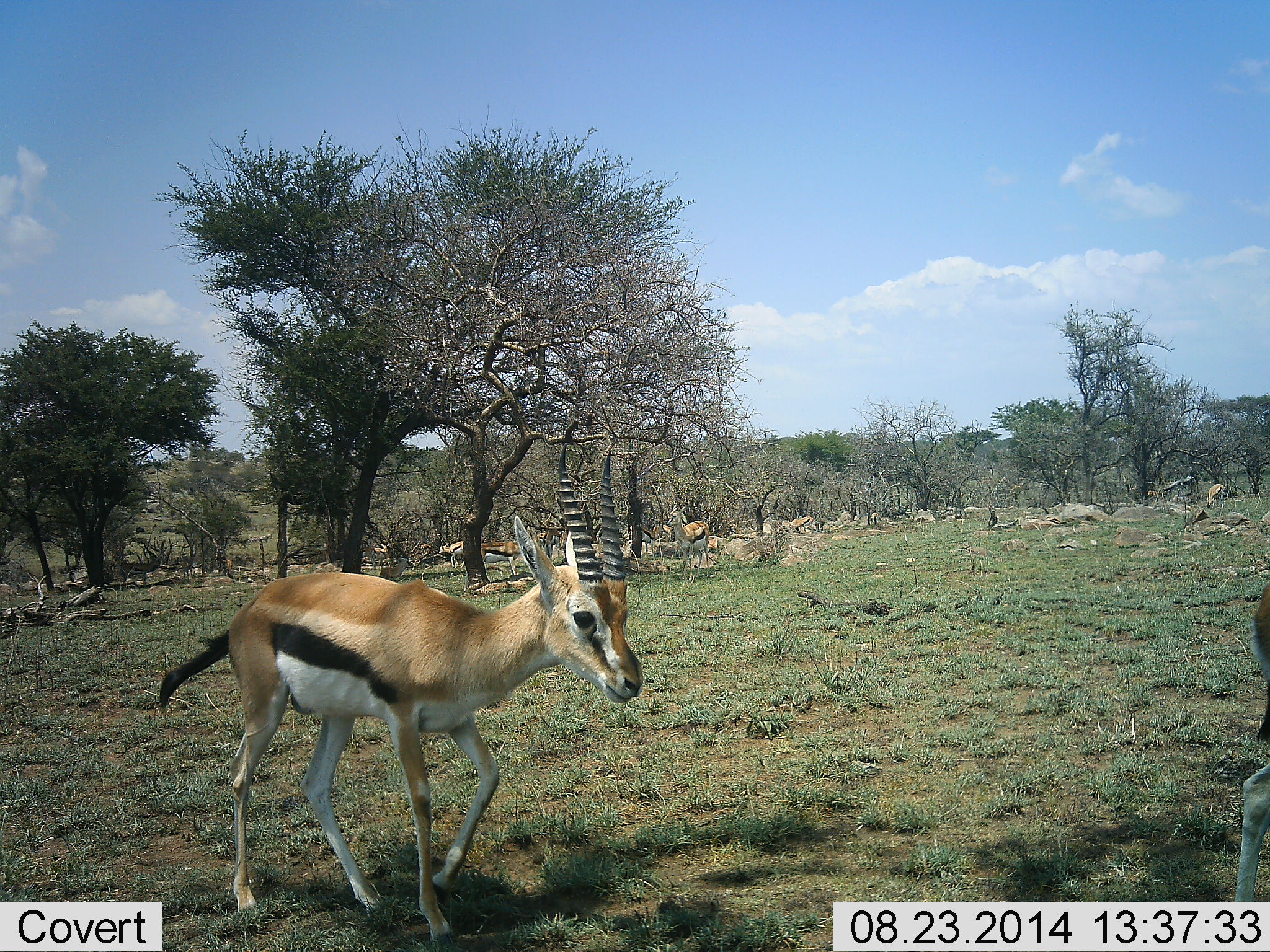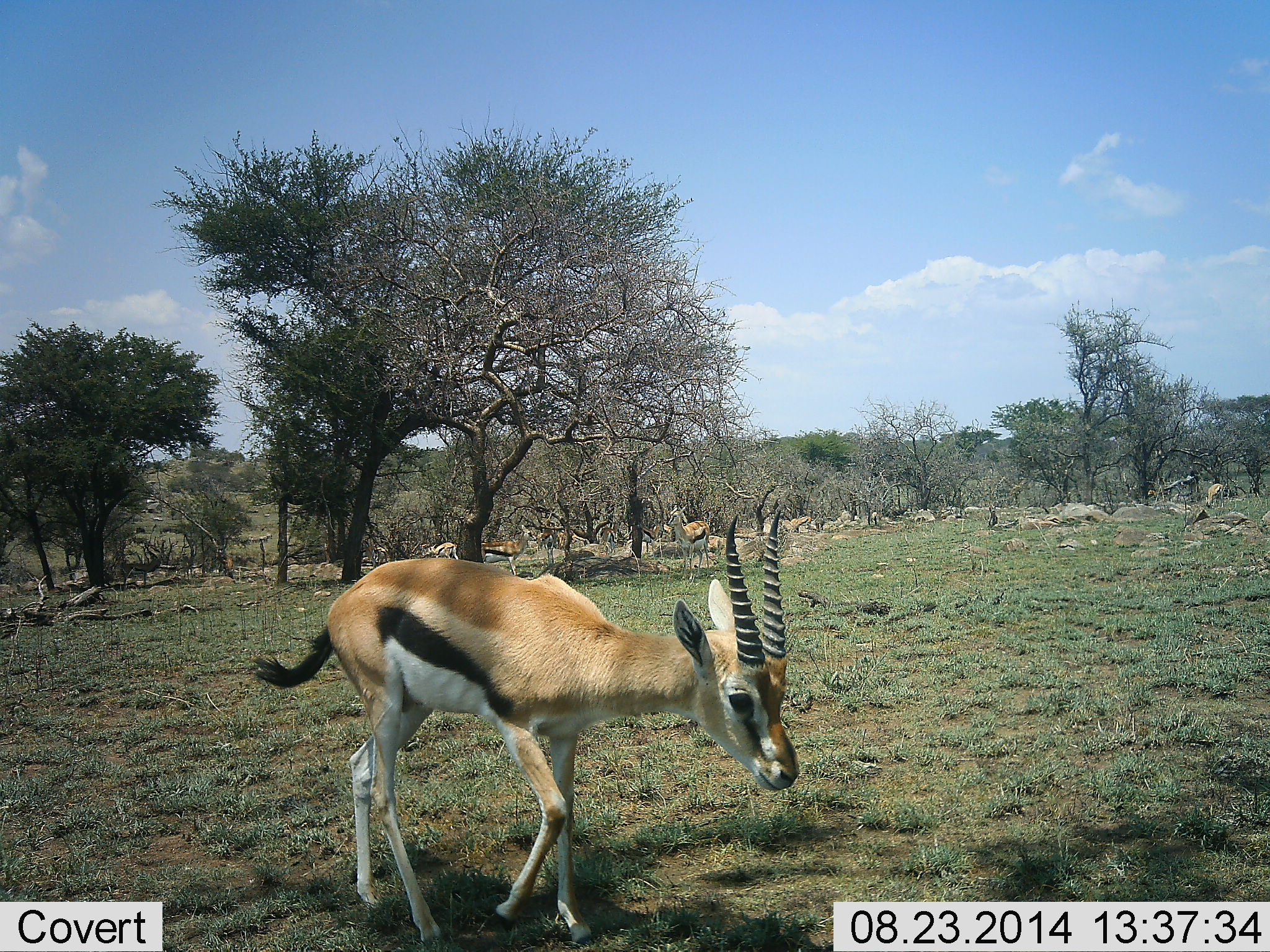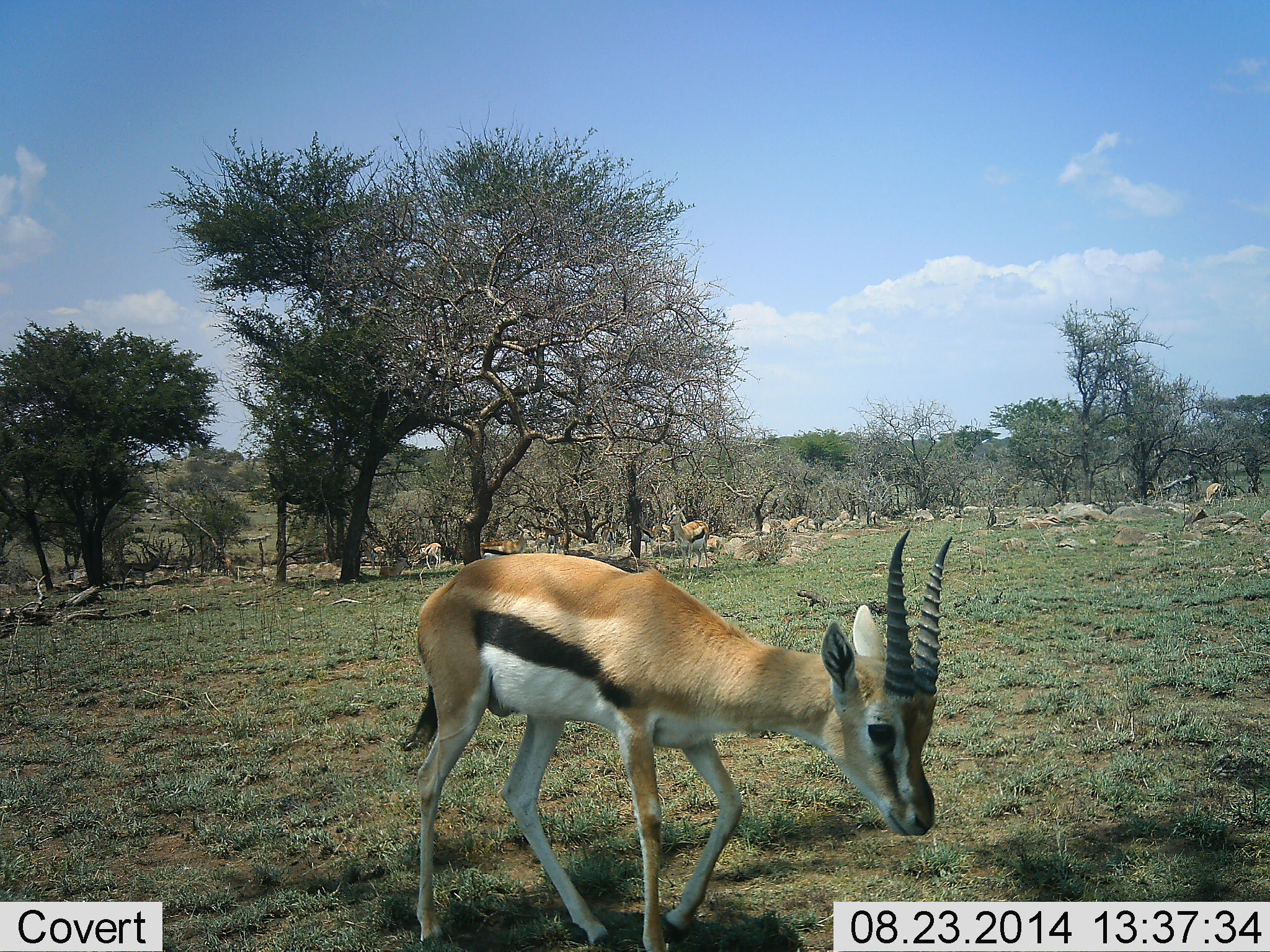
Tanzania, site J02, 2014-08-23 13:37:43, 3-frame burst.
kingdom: Animalia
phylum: Chordata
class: Mammalia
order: Artiodactyla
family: Bovidae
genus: Eudorcas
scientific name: Eudorcas thomsonii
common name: thomson's gazelle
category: gazellethomsons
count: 2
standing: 20%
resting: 0%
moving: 90%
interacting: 0%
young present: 0%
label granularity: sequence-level